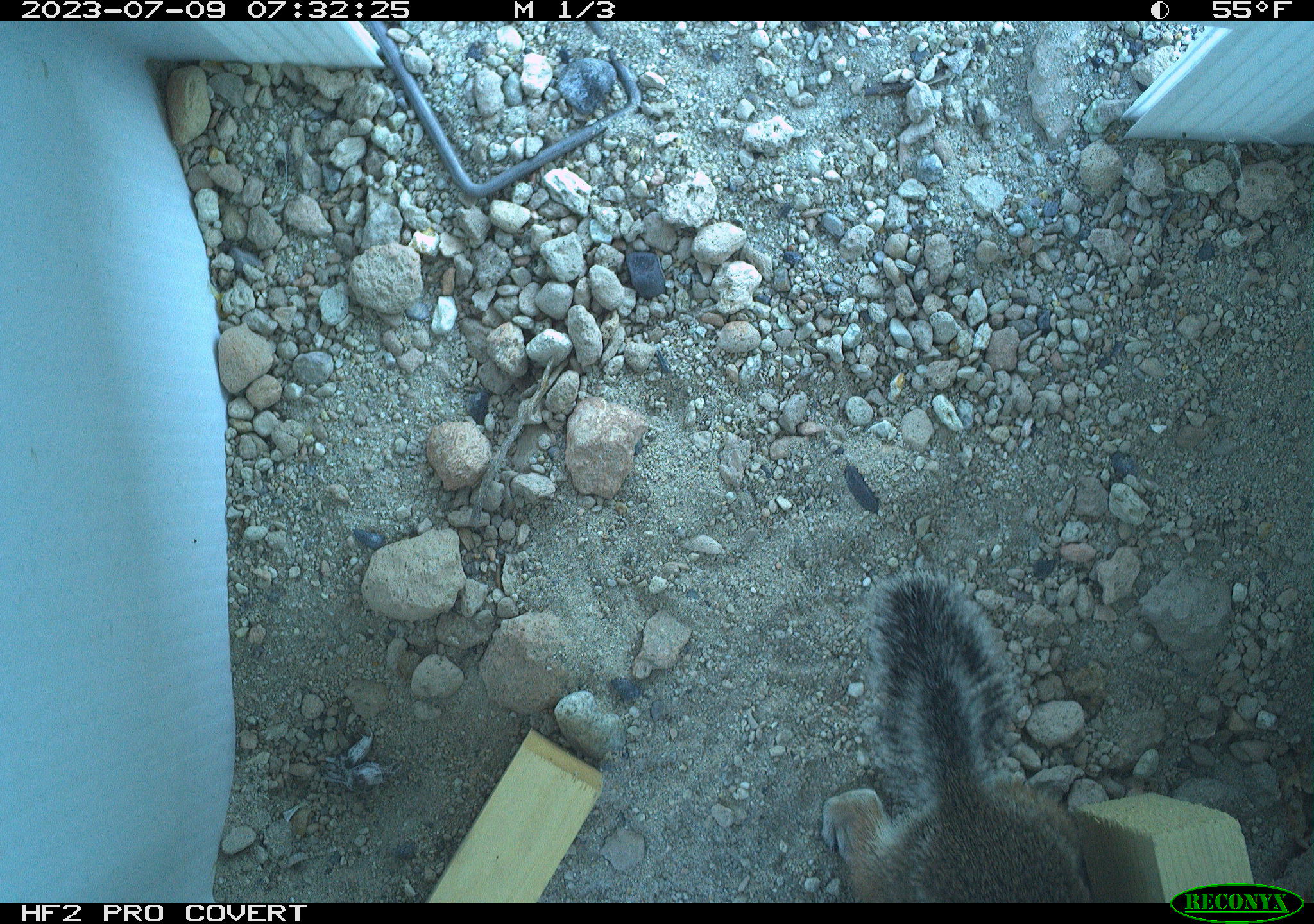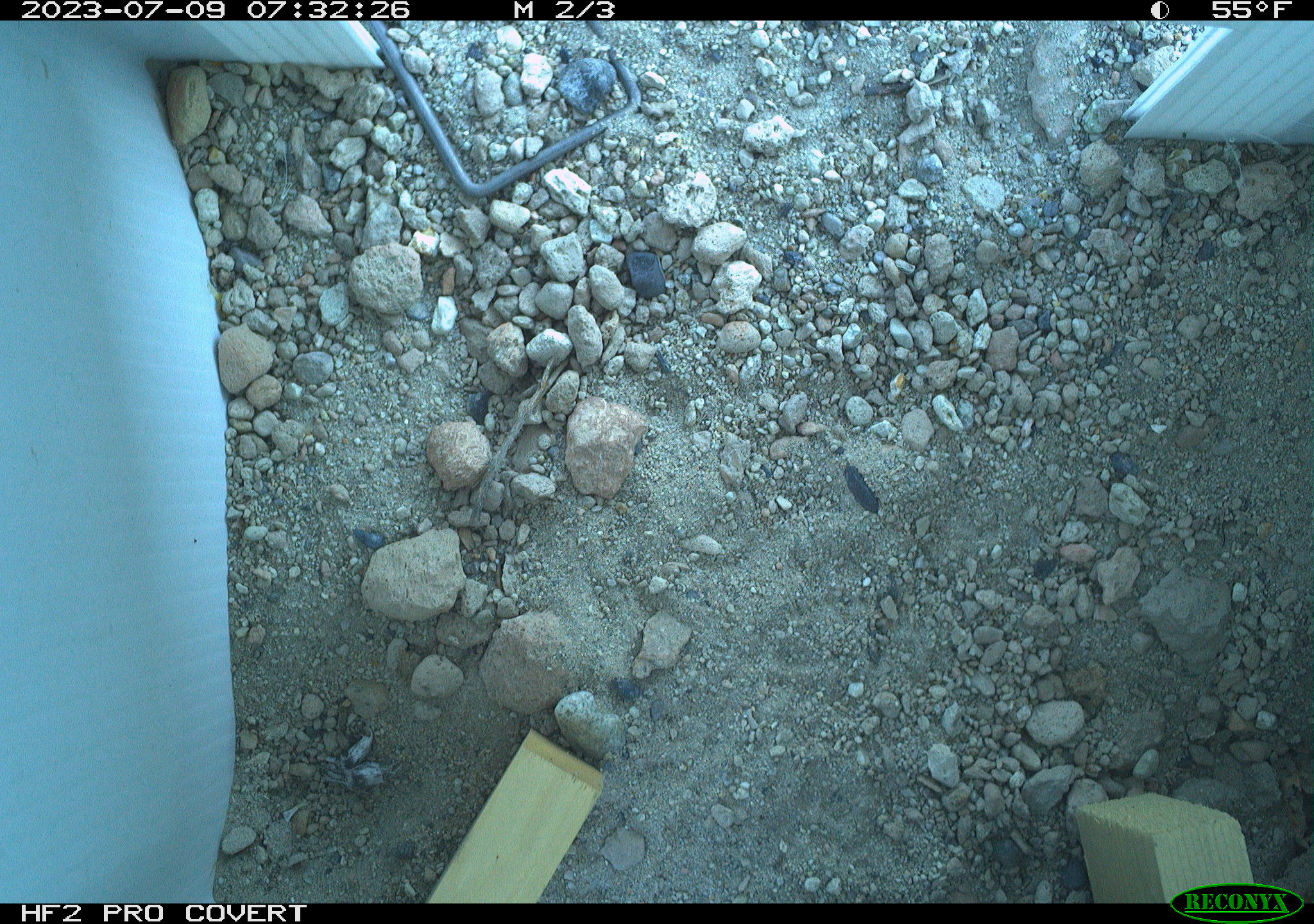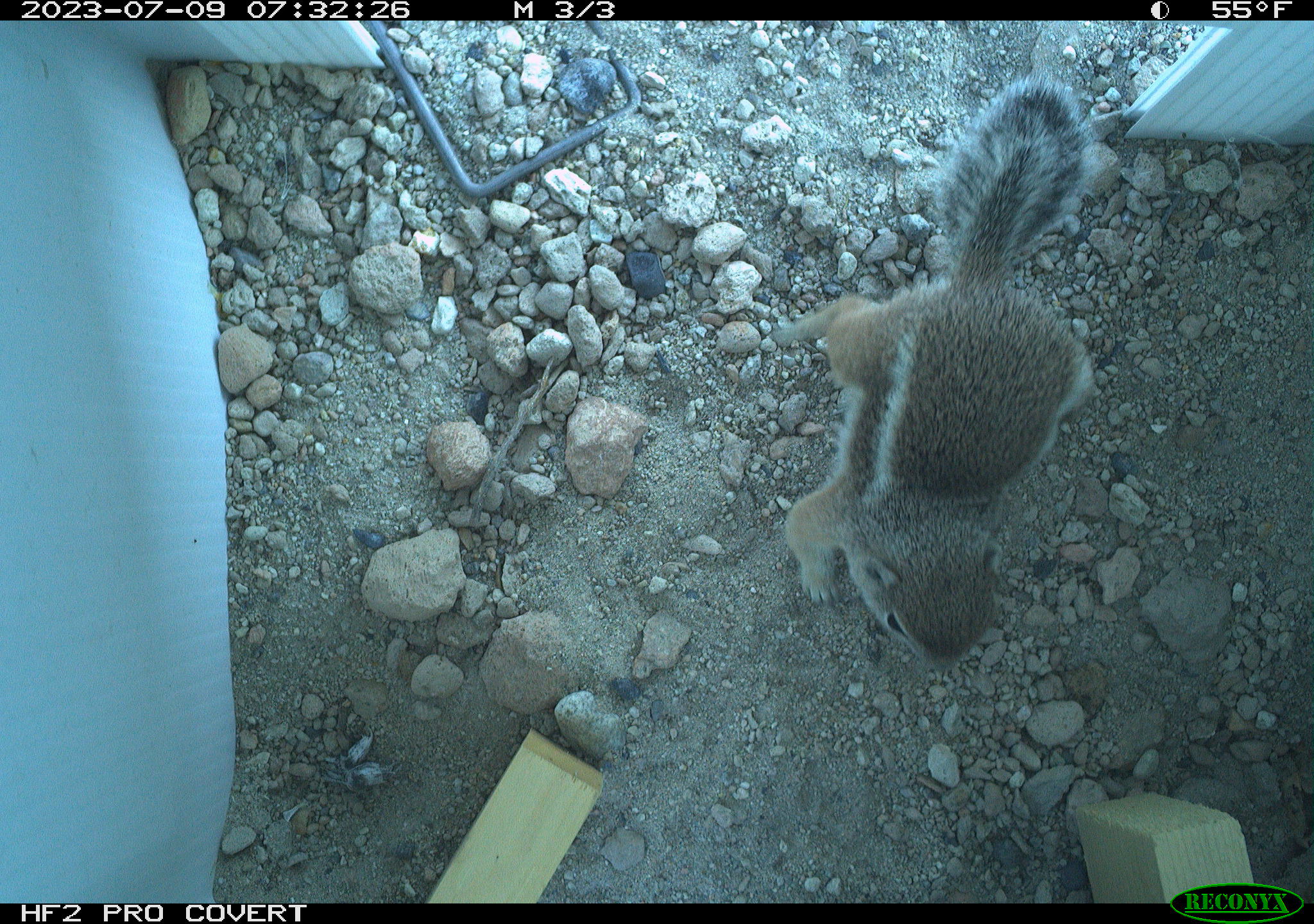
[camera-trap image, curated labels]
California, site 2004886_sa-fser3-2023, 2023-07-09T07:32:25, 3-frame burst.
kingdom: Animalia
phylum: Chordata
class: Mammalia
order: Rodentia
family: Sciuridae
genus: Ammospermophilus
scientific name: Ammospermophilus leucurus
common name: white-tailed antelope squirrel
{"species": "white-tailed antelope squirrel (Ammospermophilus leucurus)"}